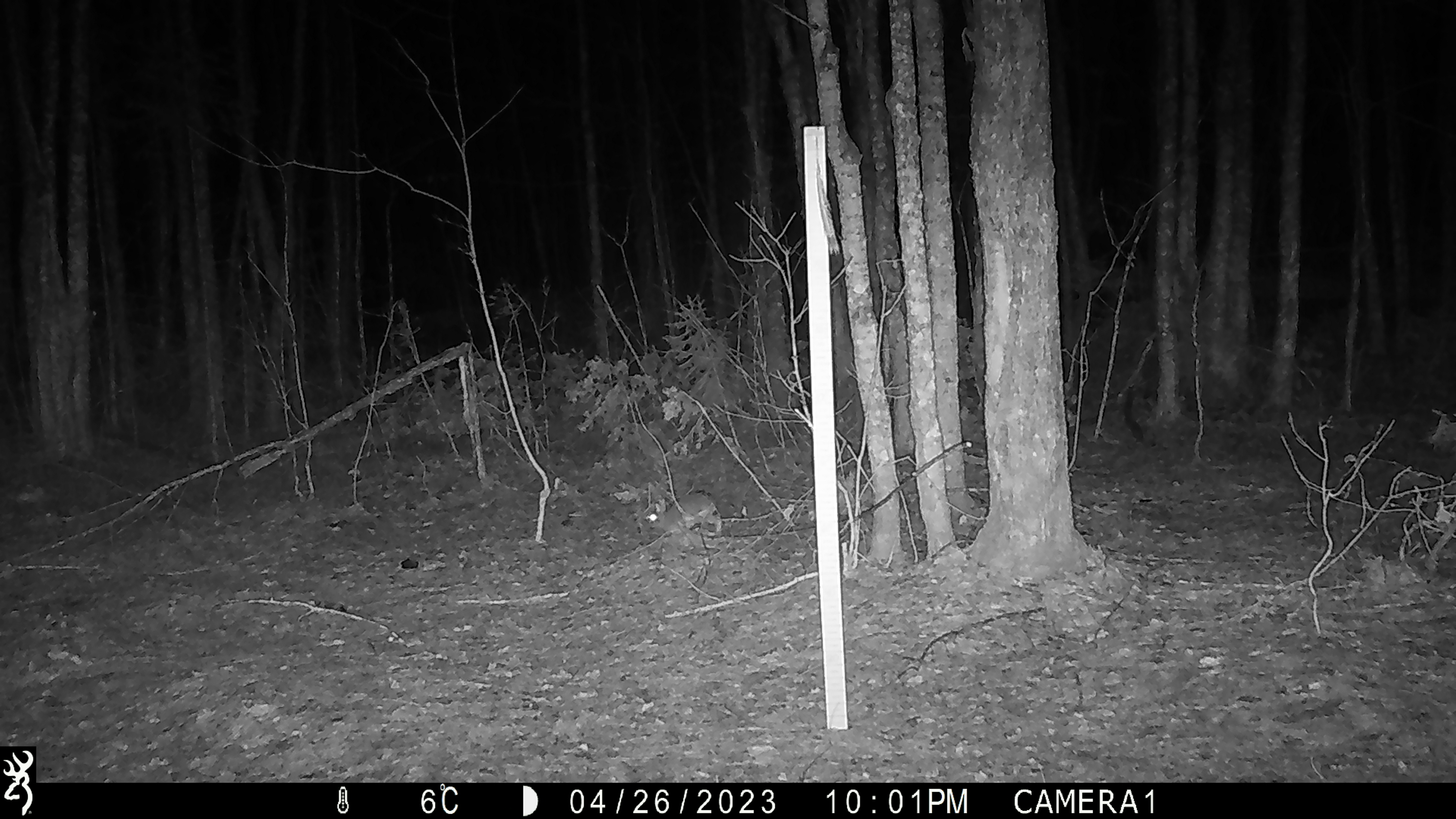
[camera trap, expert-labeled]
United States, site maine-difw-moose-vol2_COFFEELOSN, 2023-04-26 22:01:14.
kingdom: Animalia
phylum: Chordata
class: Mammalia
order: Lagomorpha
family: Leporidae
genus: Lepus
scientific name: Lepus americanus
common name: snowshoe hare